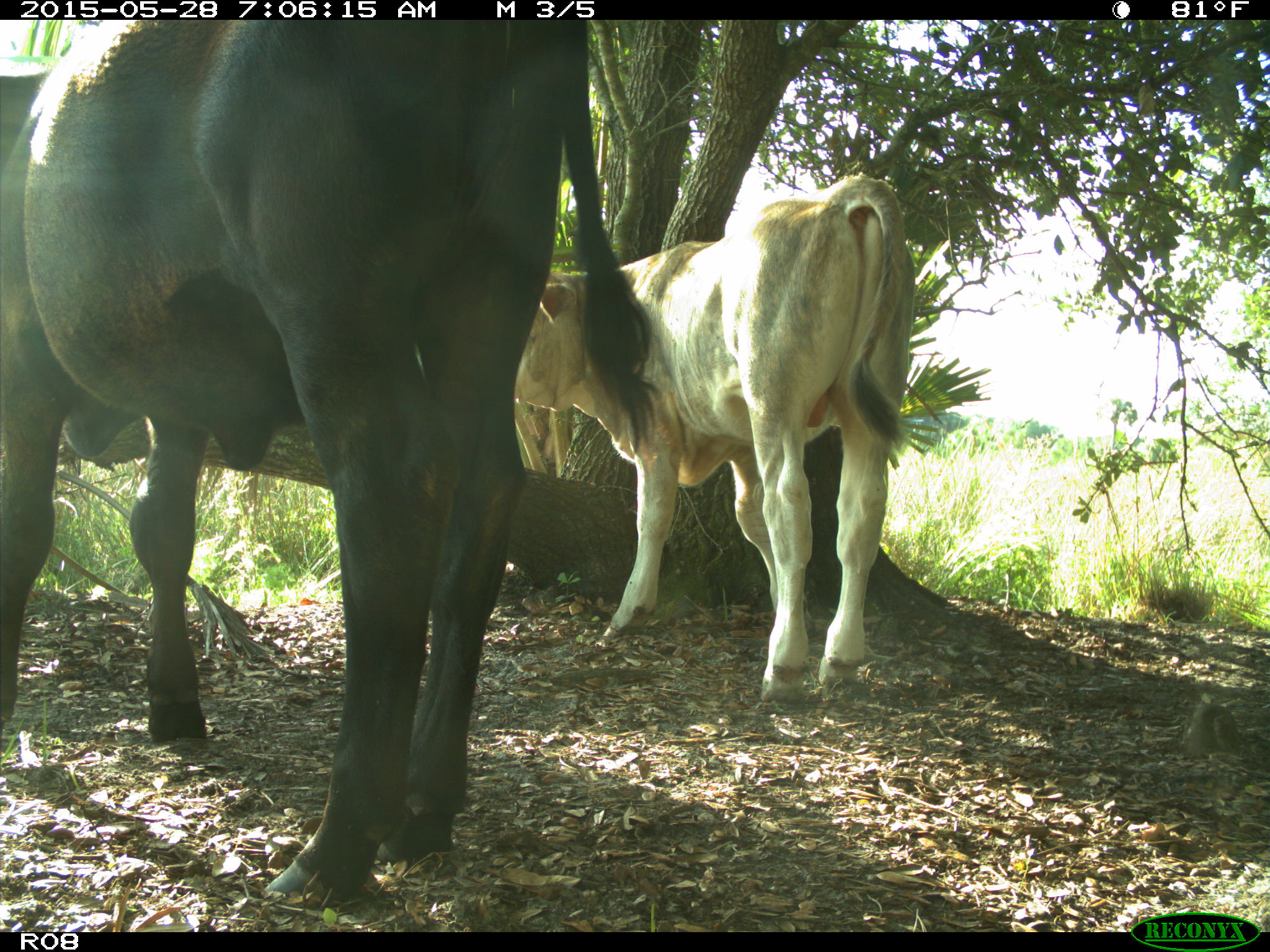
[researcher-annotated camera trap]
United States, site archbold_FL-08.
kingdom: Animalia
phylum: Chordata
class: Mammalia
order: Artiodactyla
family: Bovidae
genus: Bos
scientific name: Bos taurus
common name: domestic cow